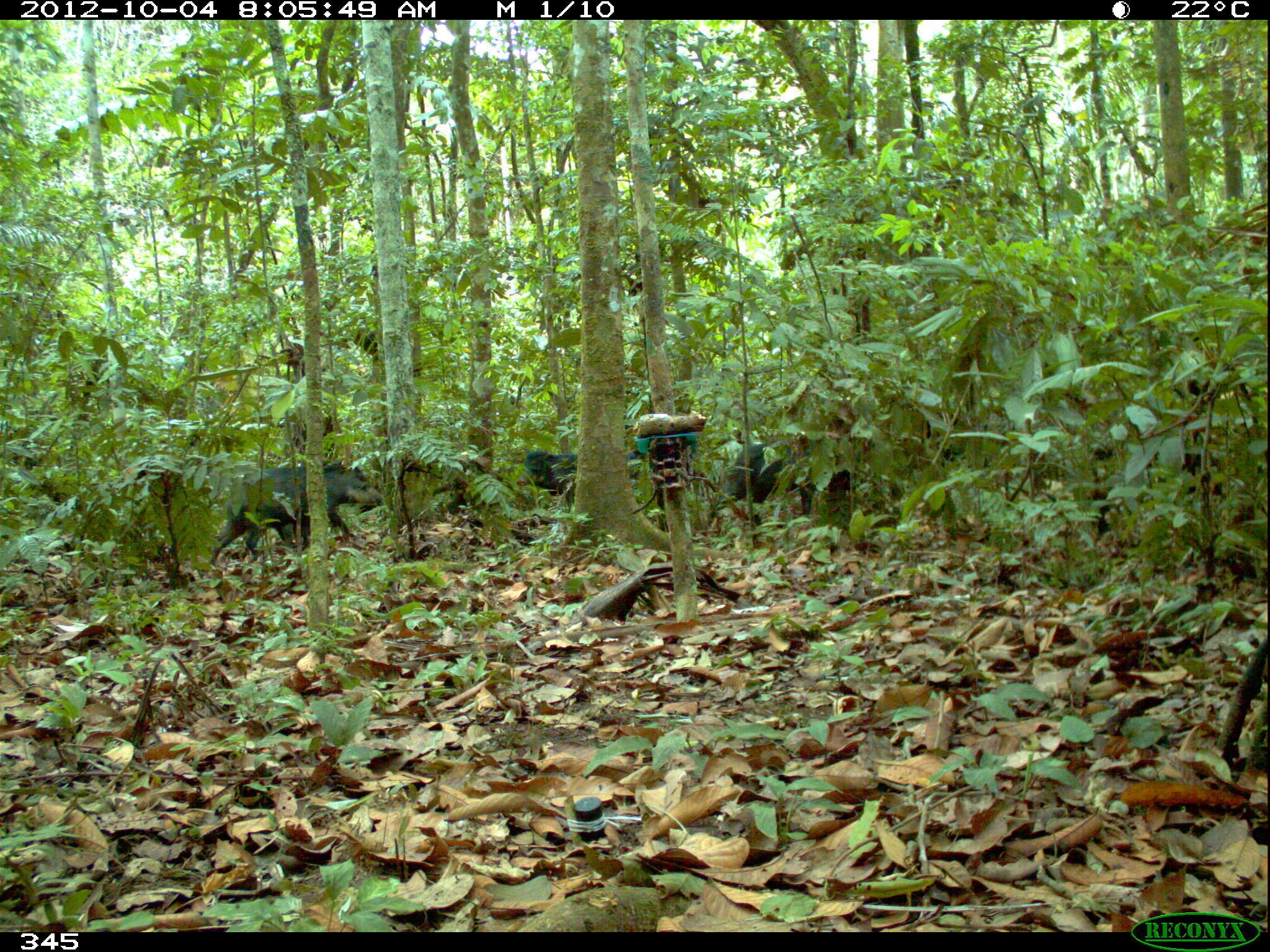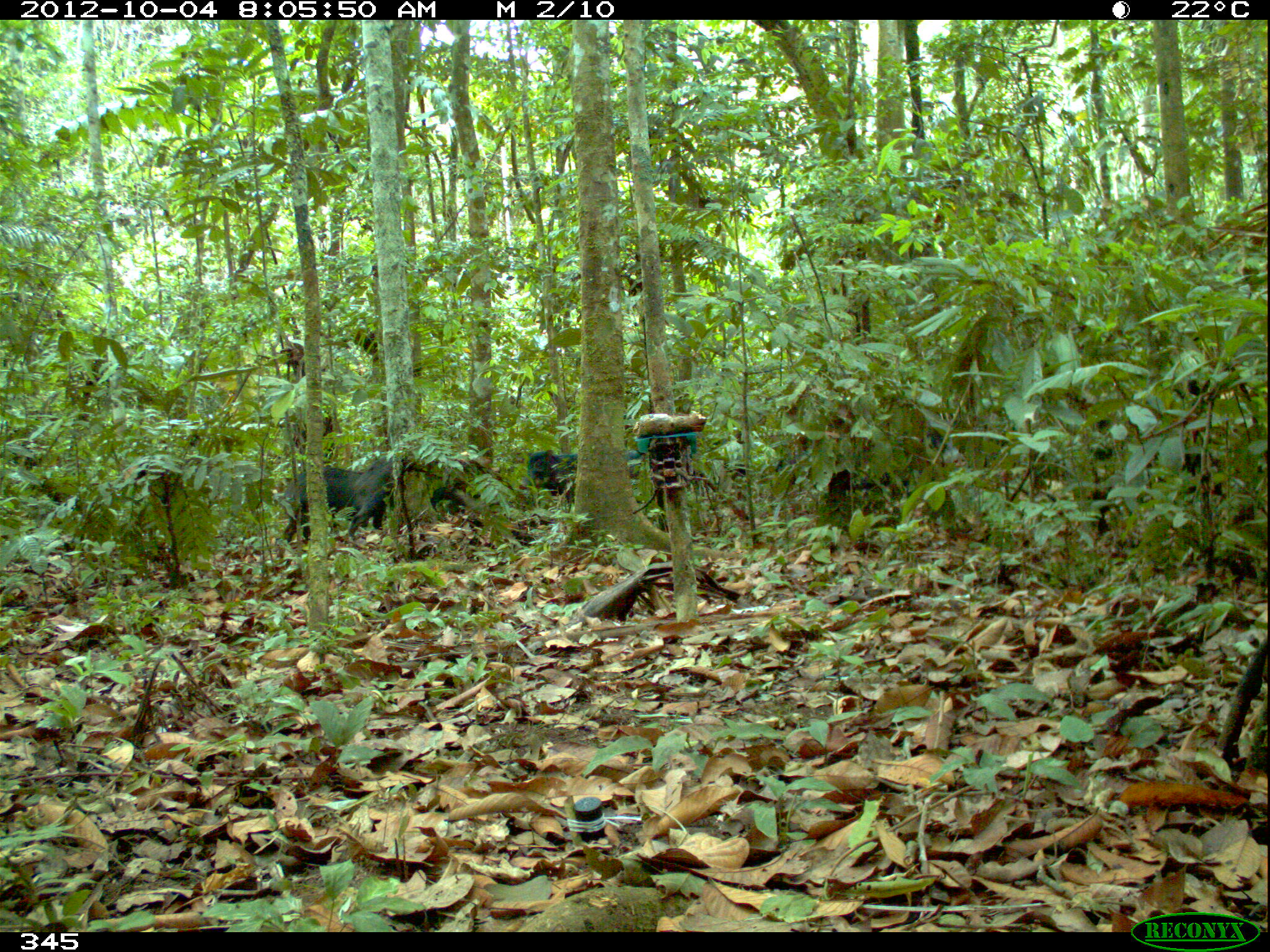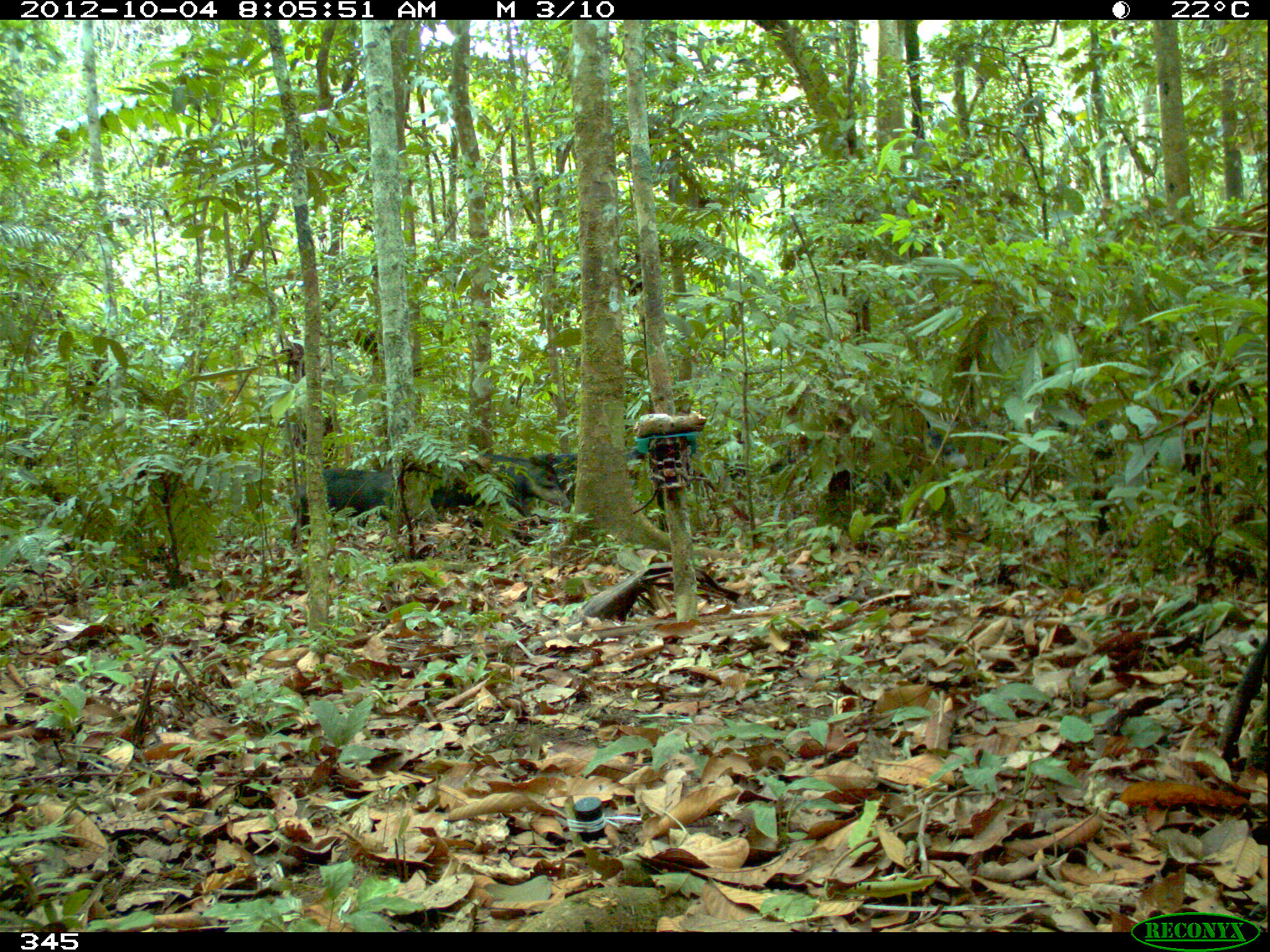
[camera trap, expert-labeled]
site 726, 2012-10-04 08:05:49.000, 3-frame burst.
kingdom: Animalia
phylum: Chordata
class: Mammalia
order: Artiodactyla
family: Tayassuidae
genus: Tayassu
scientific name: Tayassu pecari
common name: white-lipped peccary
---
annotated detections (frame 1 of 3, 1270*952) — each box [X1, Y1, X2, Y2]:
tayassu pecari: [207, 462, 383, 566]; [723, 442, 859, 532]; [513, 449, 584, 510]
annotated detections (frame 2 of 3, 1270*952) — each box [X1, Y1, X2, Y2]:
tayassu pecari: [280, 453, 416, 540]; [516, 448, 650, 511]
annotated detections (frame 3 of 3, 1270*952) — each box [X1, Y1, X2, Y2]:
tayassu pecari: [426, 454, 569, 530]; [285, 466, 395, 538]; [519, 452, 577, 525]